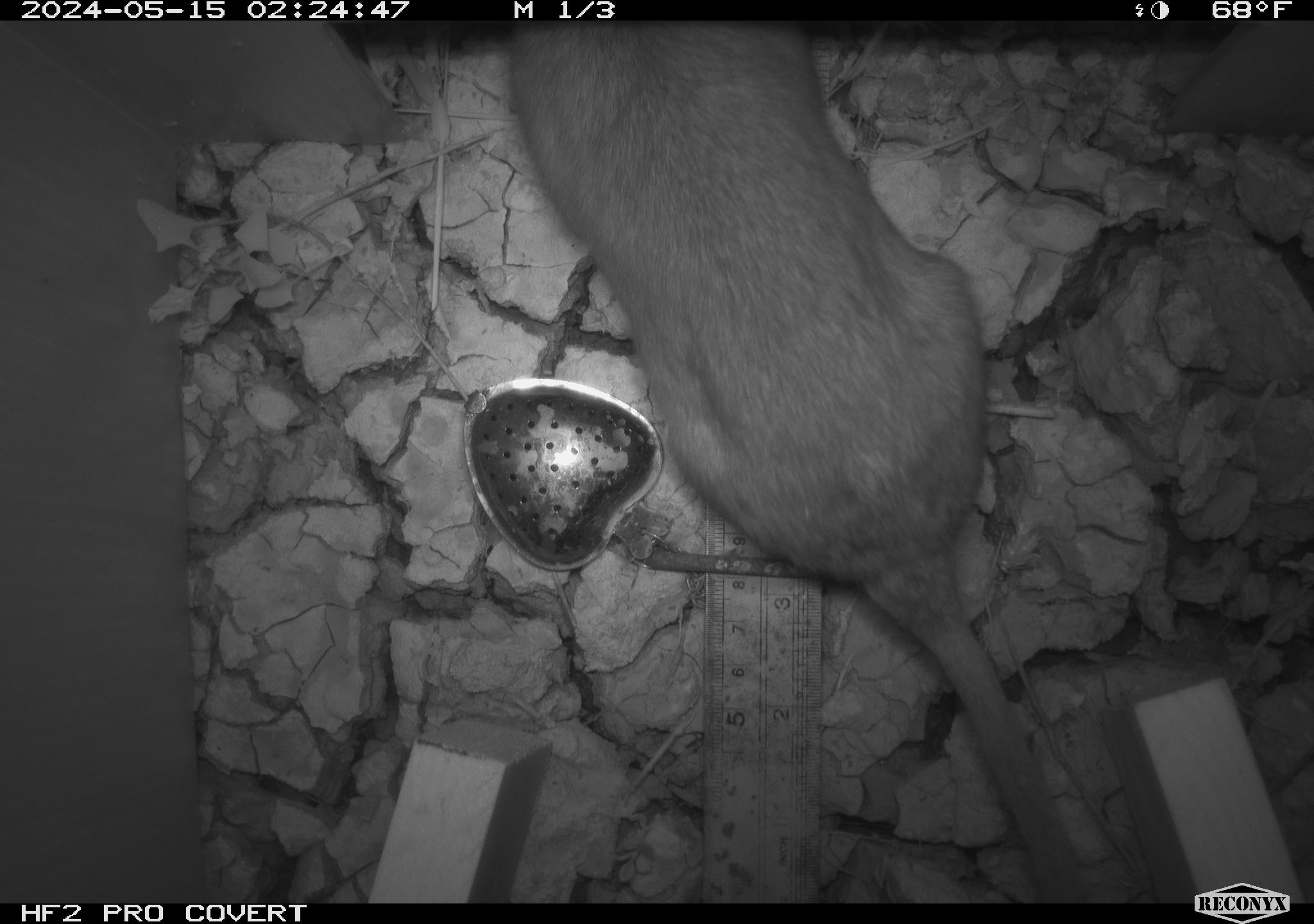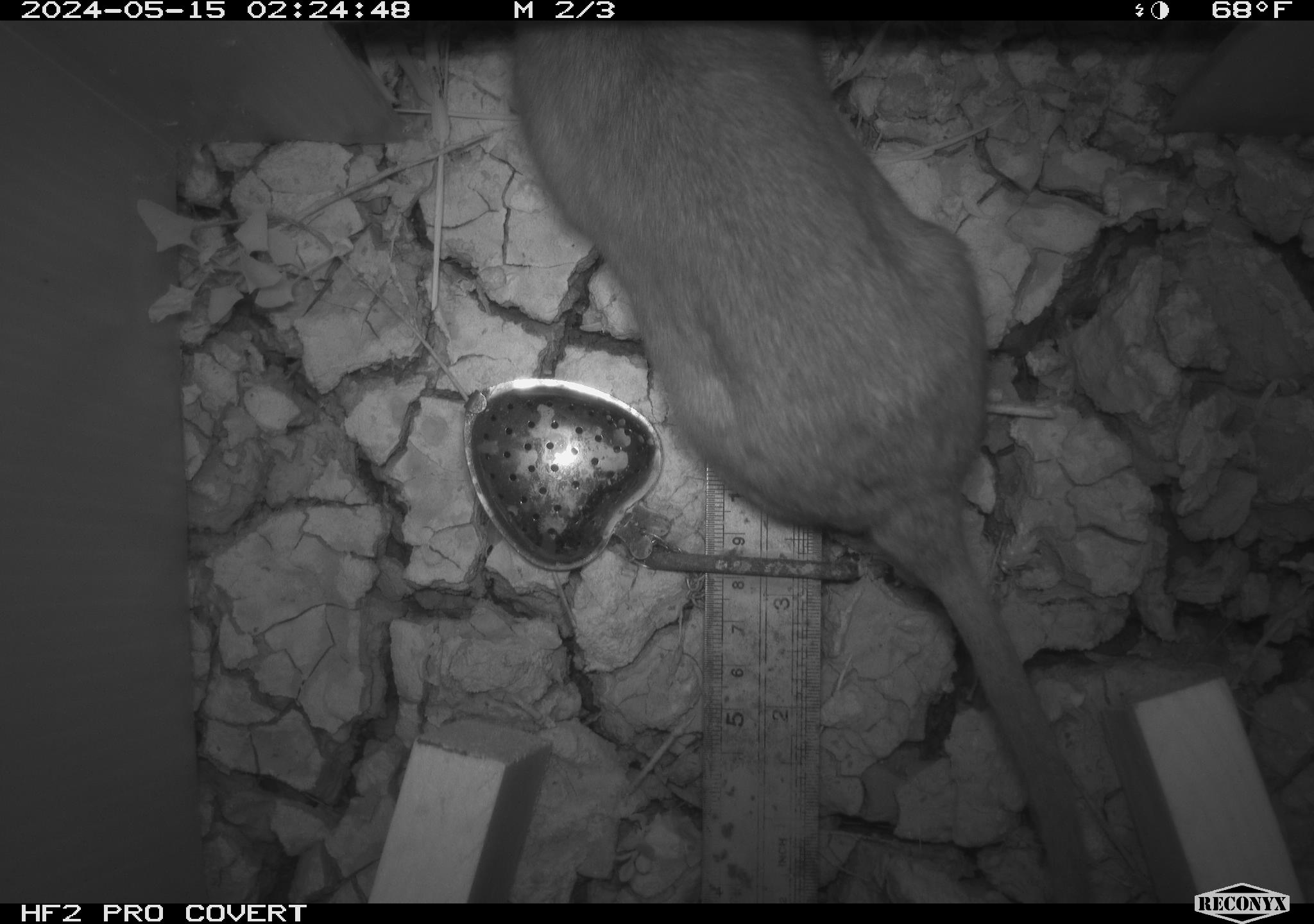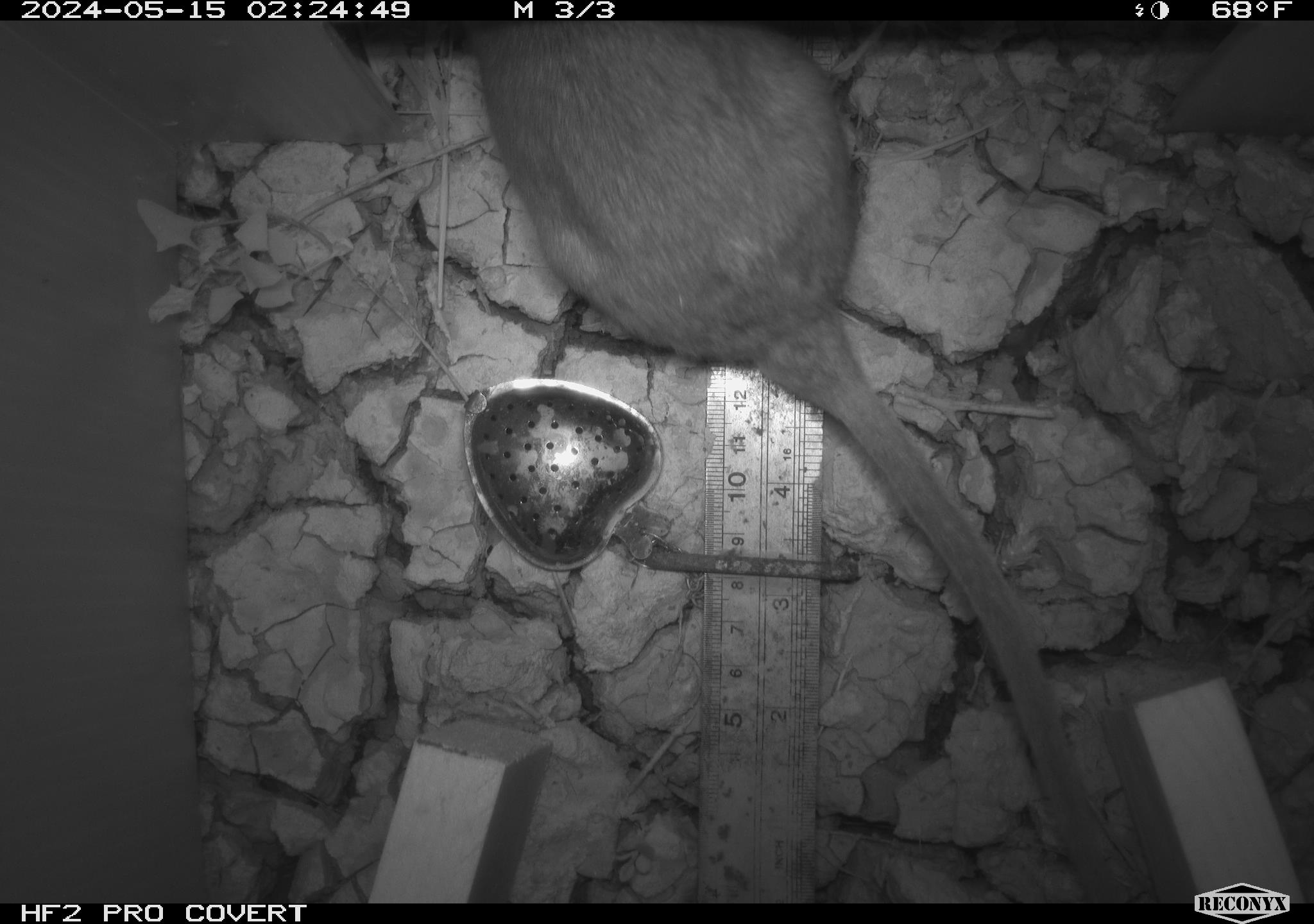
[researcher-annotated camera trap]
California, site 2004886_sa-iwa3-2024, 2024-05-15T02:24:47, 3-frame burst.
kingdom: Animalia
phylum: Chordata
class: Mammalia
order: Rodentia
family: Cricetidae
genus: Neotoma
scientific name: Neotoma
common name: pack rat or woodrat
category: neotoma species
Neotoma species (pack rat or woodrat) (Neotoma).